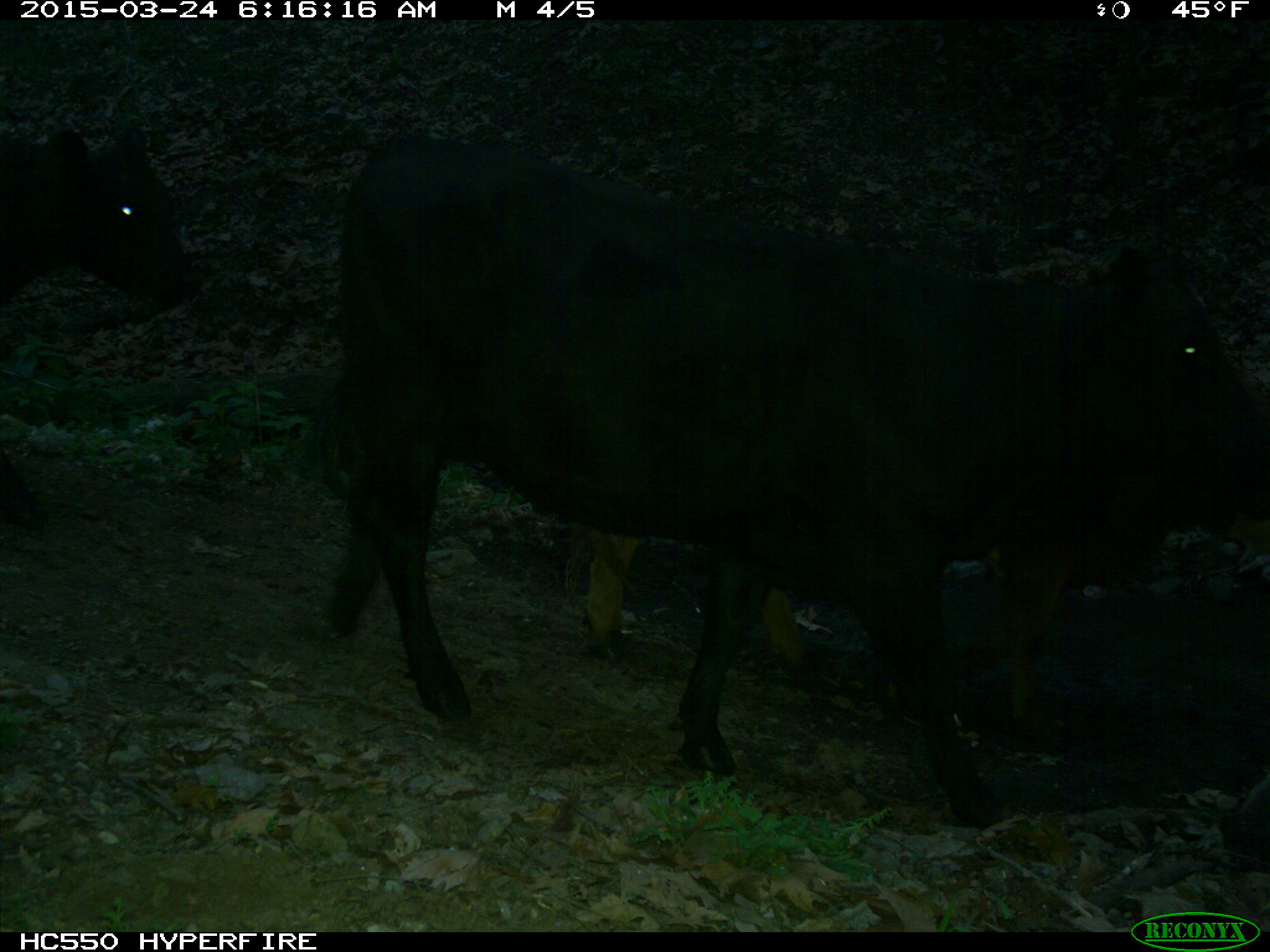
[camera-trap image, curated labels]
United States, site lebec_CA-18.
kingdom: Animalia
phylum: Chordata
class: Mammalia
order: Artiodactyla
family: Bovidae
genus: Bos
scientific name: Bos taurus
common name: domestic cow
Bos taurus (domestic cow).